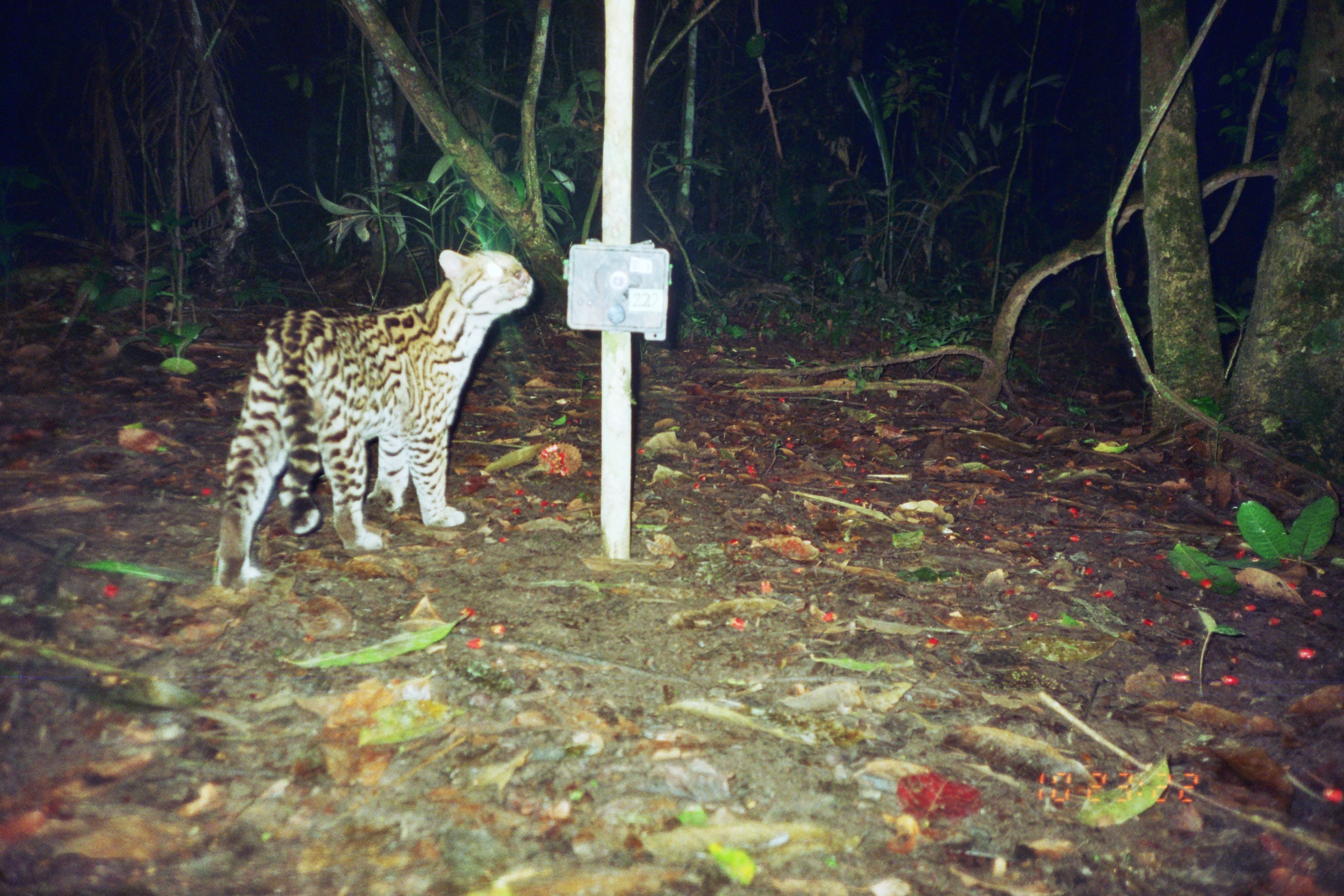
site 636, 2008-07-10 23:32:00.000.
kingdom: Animalia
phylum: Chordata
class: Mammalia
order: Carnivora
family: Felidae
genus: Leopardus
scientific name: Leopardus pardalis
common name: ocelot